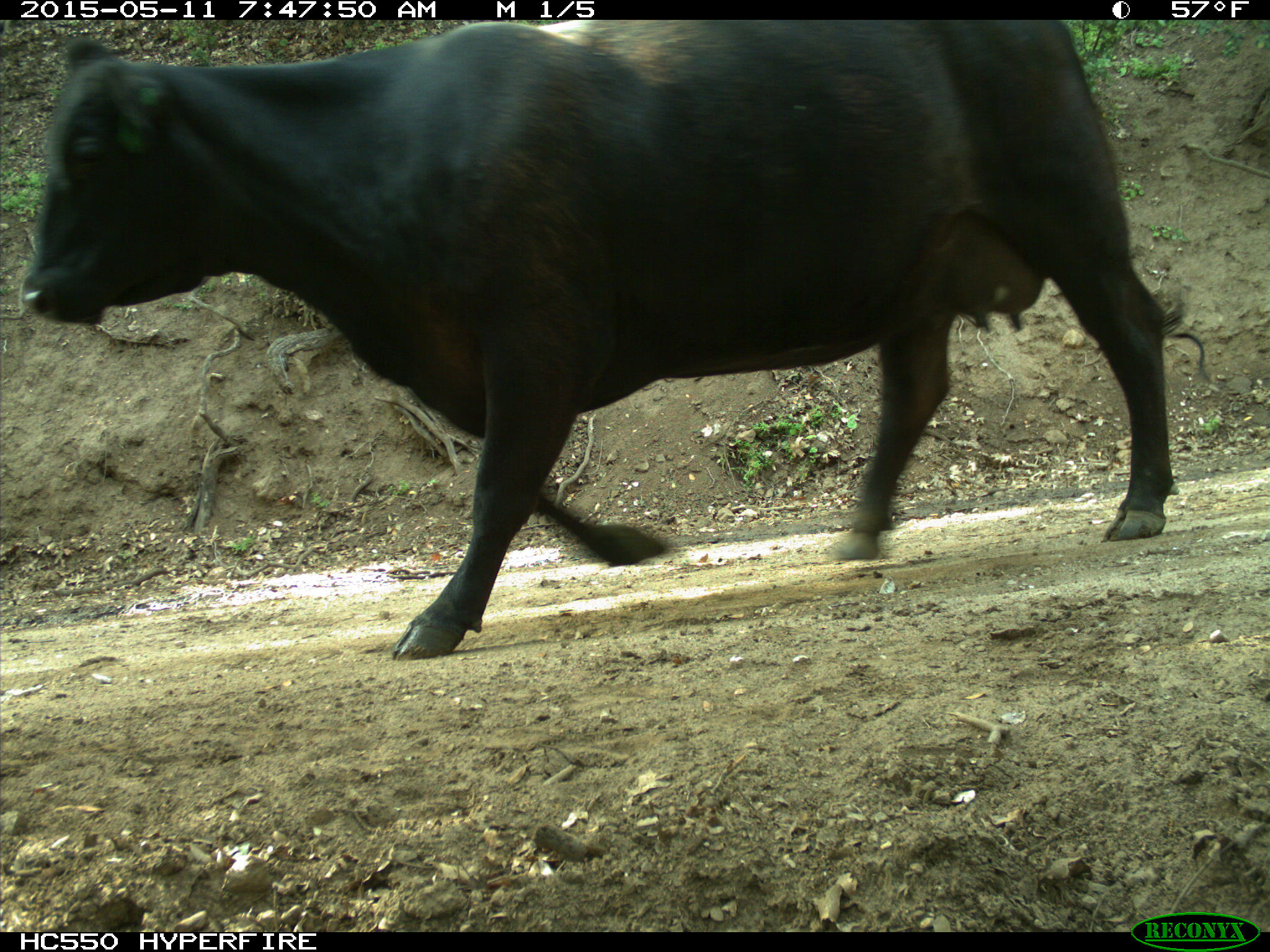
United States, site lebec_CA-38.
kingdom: Animalia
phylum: Chordata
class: Mammalia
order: Artiodactyla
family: Bovidae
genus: Bos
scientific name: Bos taurus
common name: domestic cow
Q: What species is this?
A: Bos taurus (domestic cow).